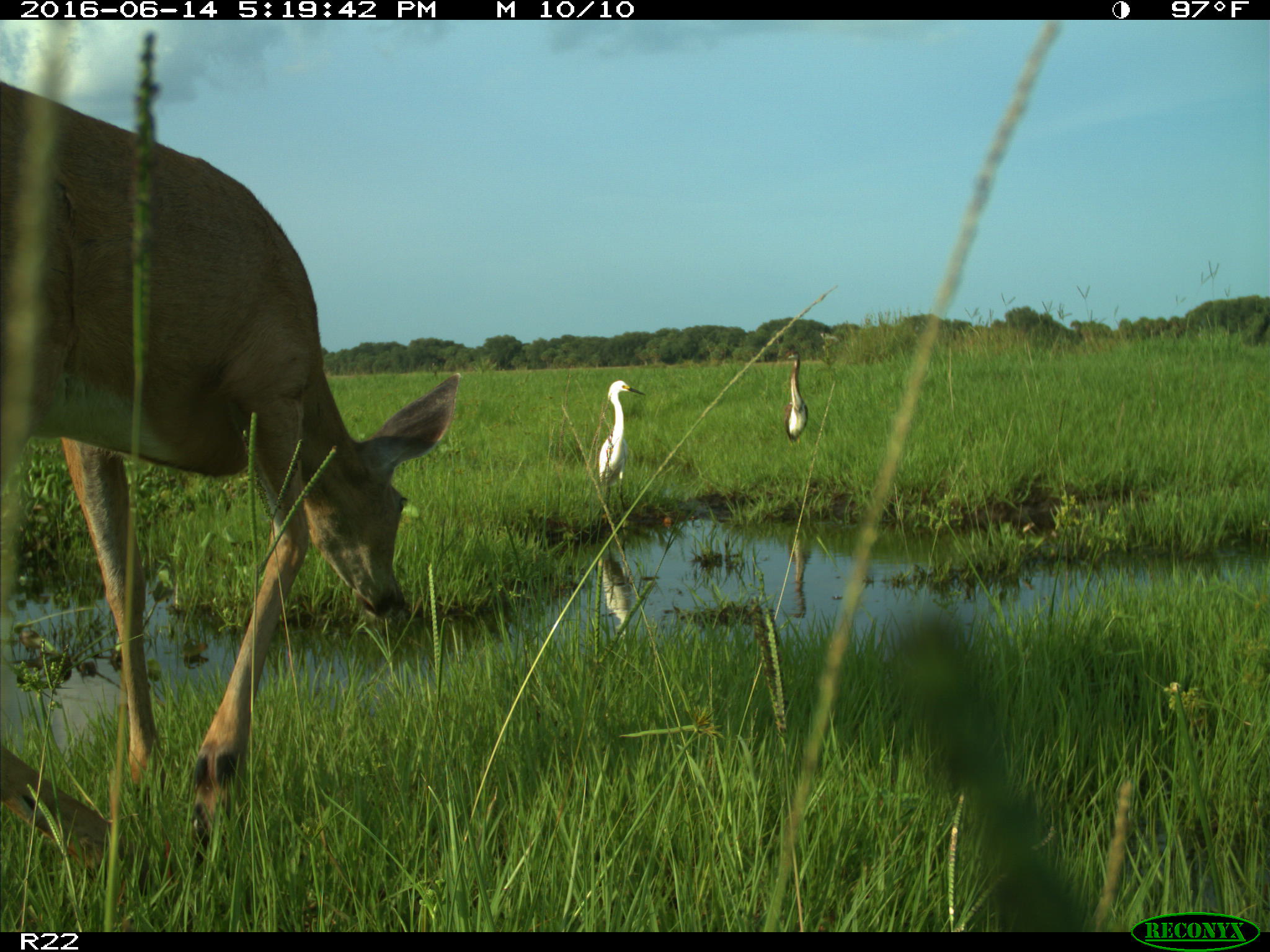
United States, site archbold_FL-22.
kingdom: Animalia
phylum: Chordata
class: Mammalia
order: Artiodactyla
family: Cervidae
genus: Odocoileus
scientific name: Odocoileus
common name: deer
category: unidentified deer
Unidentified deer (deer) (Odocoileus).